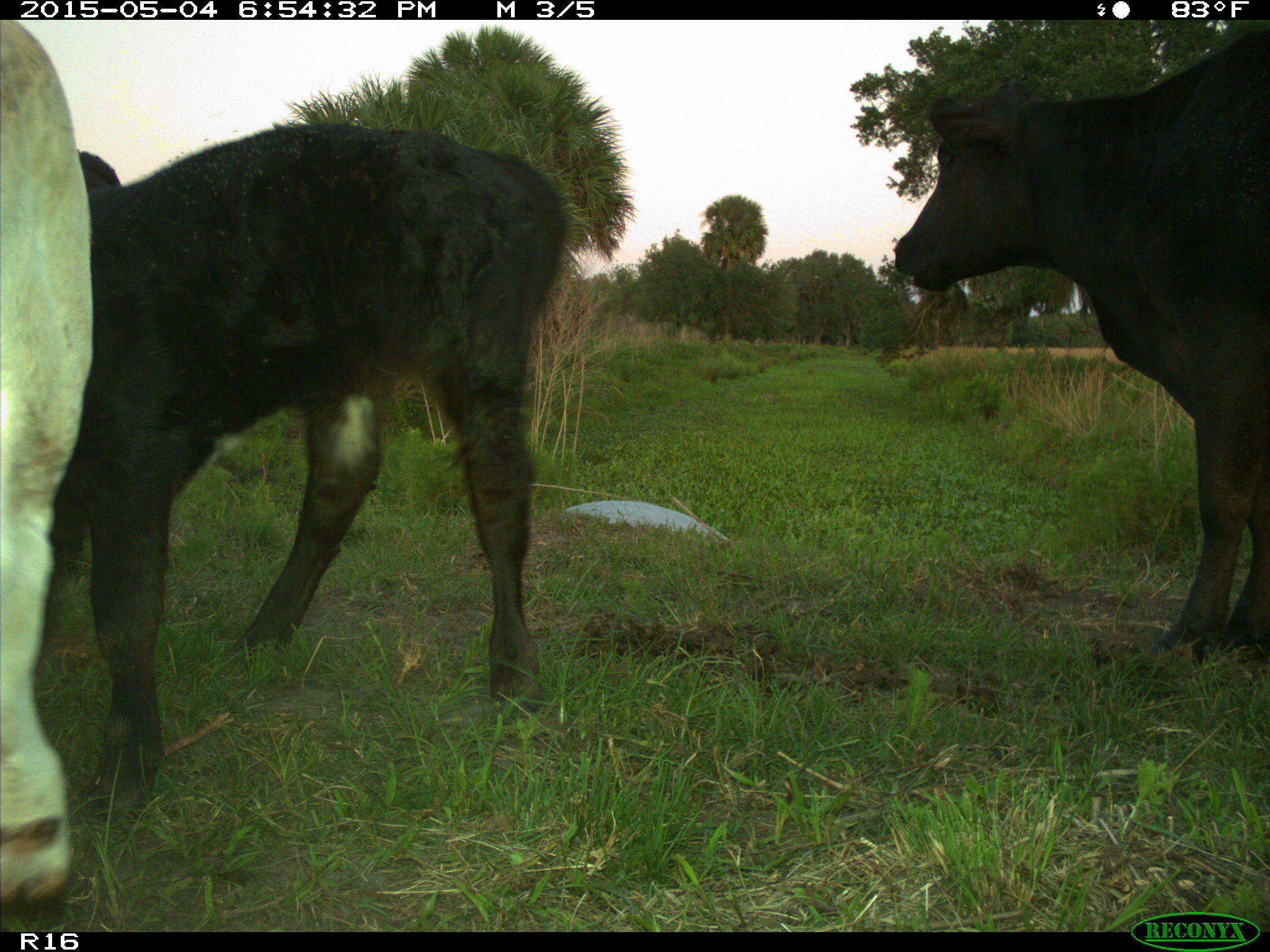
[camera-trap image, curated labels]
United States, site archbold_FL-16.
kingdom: Animalia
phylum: Chordata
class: Mammalia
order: Artiodactyla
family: Bovidae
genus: Bos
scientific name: Bos taurus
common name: domestic cow